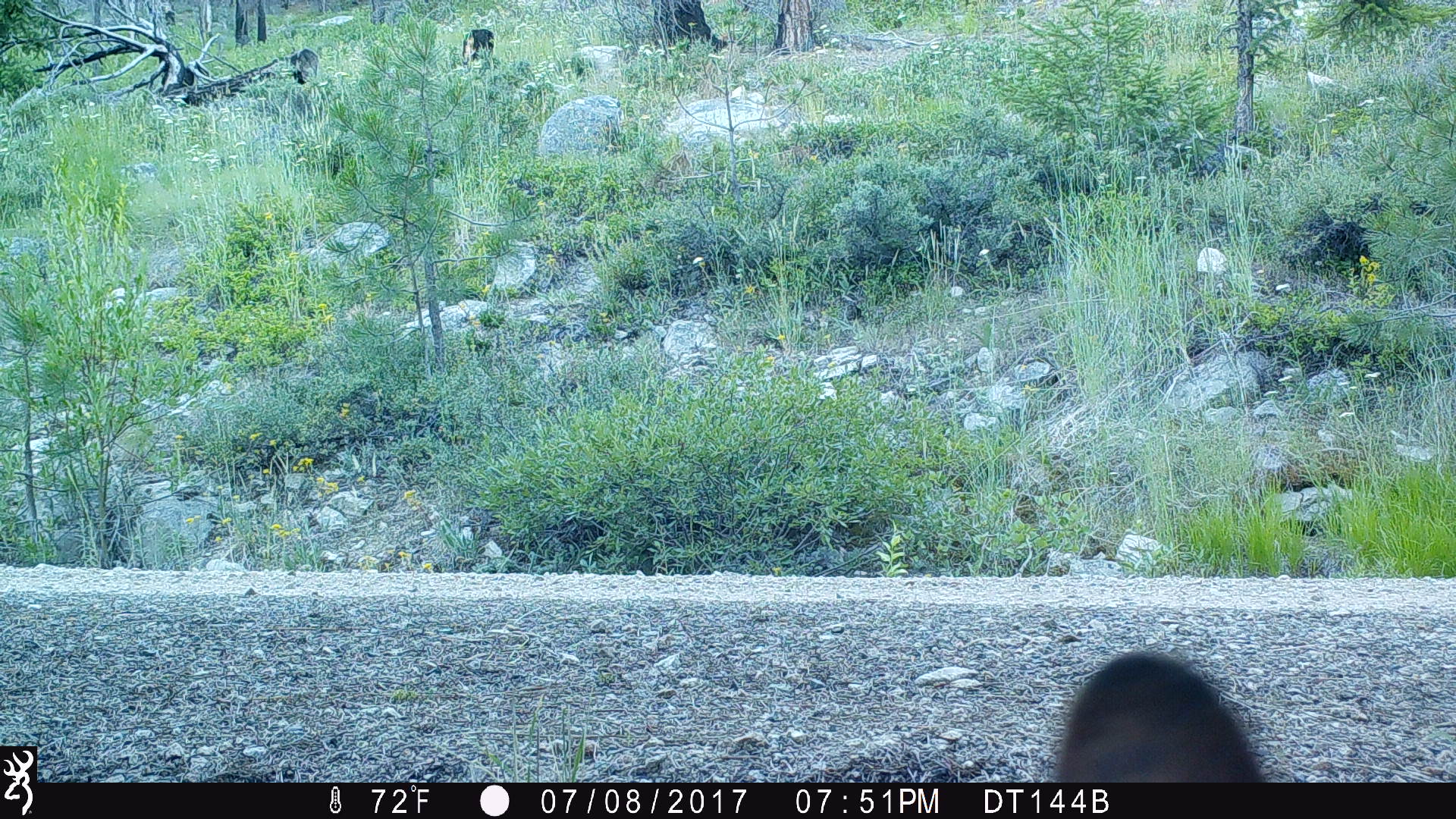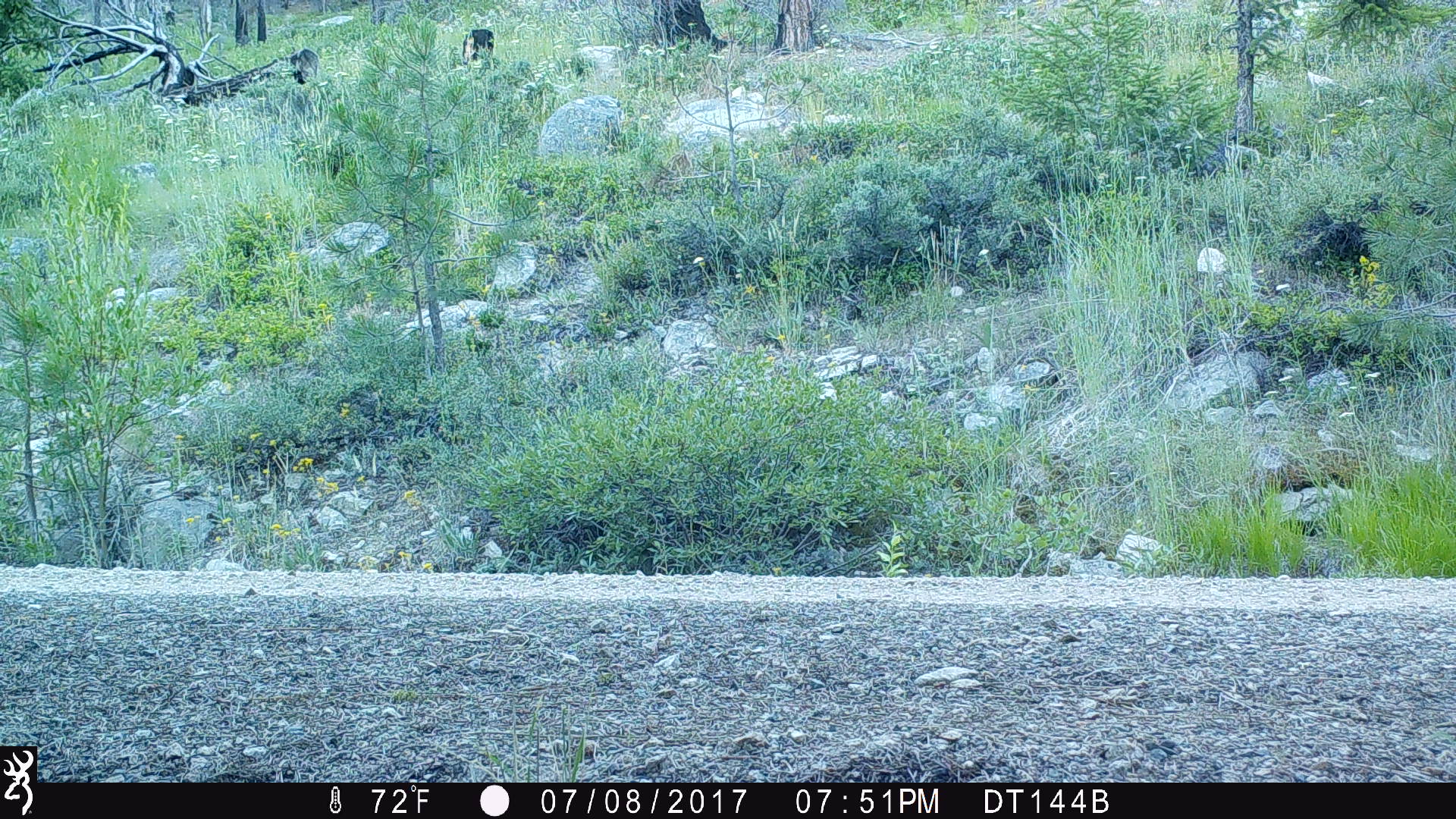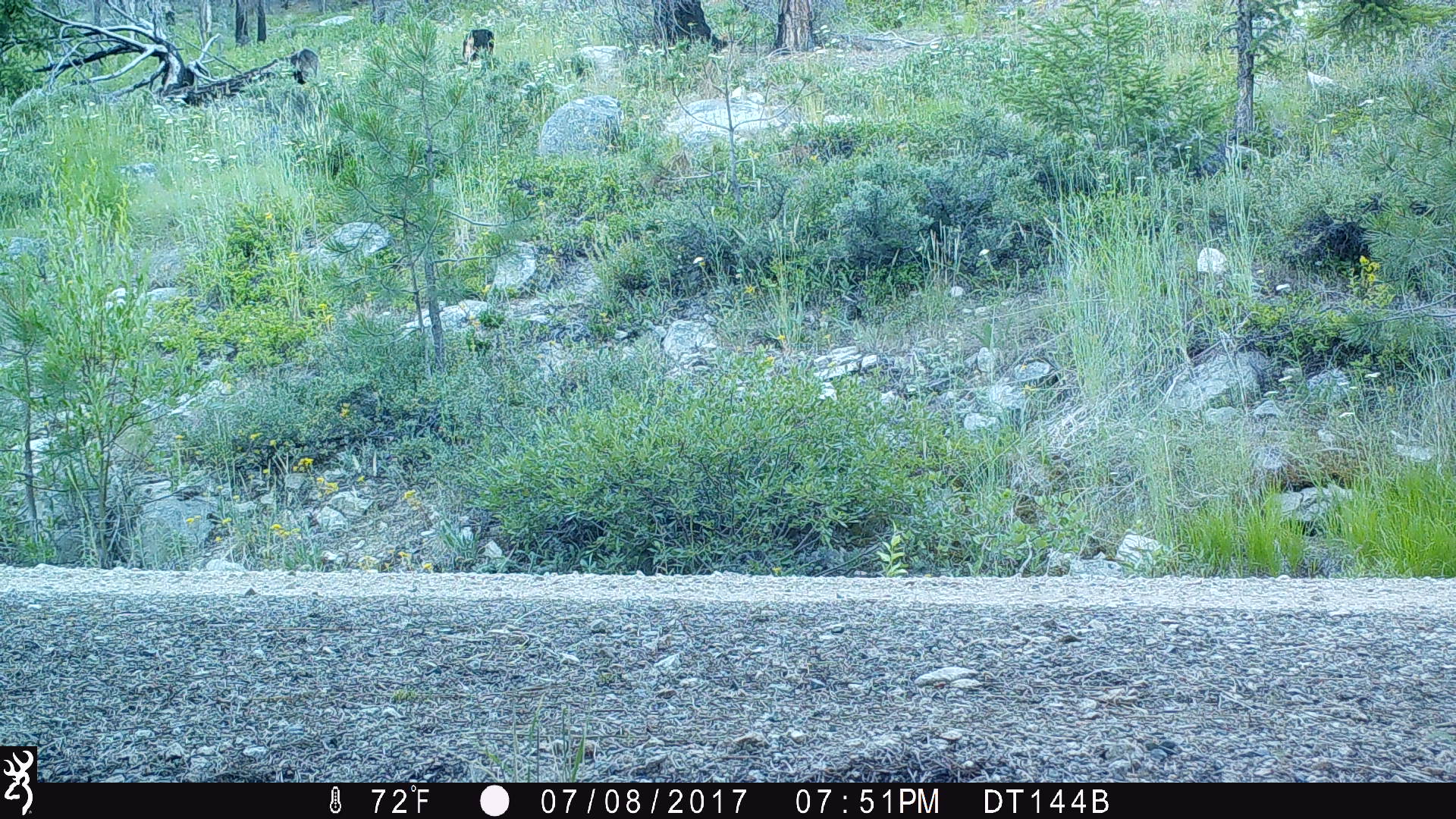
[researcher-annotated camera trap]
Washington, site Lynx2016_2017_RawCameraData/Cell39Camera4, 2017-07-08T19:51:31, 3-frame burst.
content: unidentified animal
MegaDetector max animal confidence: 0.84